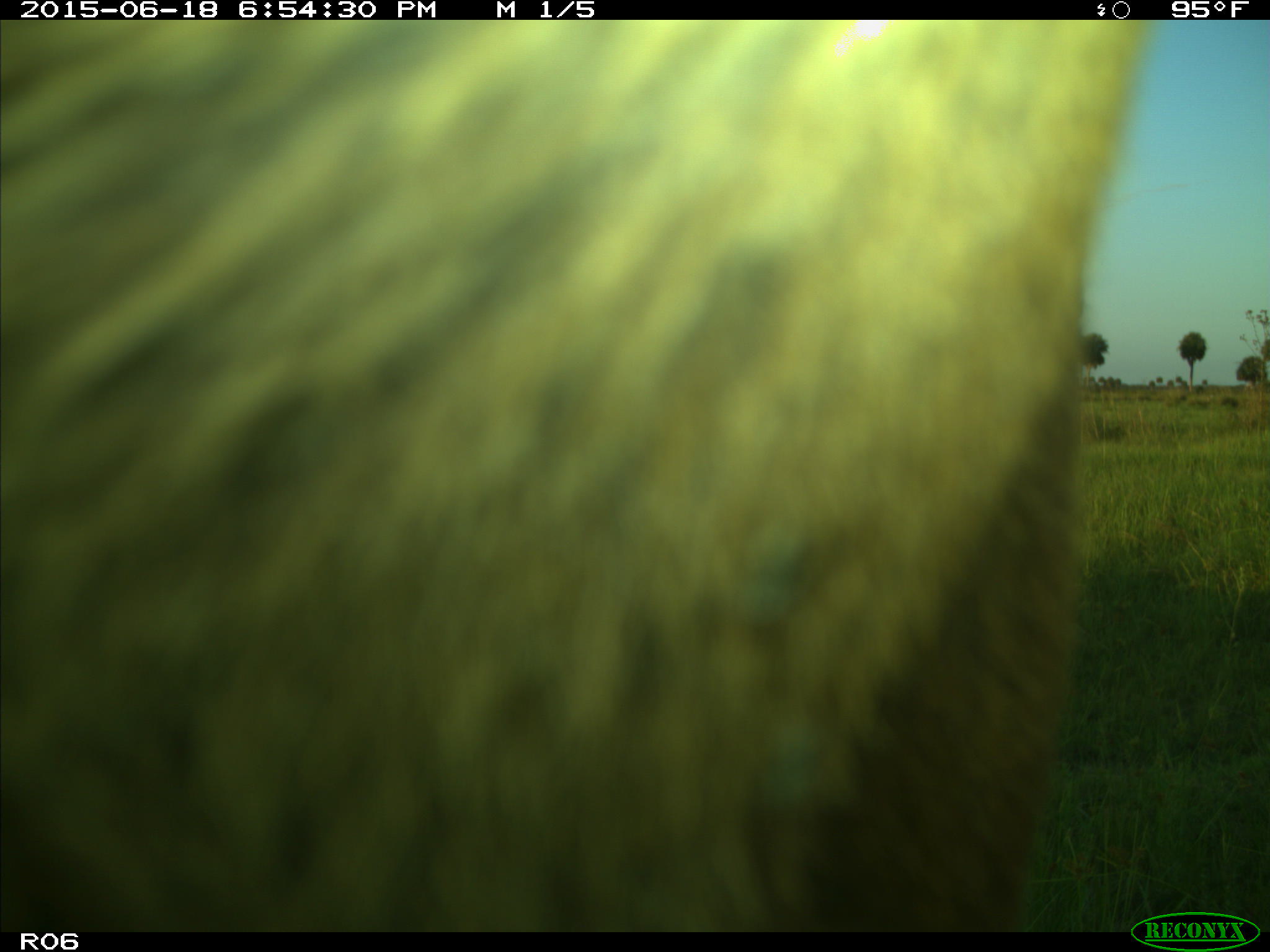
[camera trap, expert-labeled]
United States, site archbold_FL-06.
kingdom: Animalia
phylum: Chordata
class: Mammalia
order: Artiodactyla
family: Bovidae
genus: Bos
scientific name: Bos taurus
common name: domestic cow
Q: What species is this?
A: Bos taurus (domestic cow).